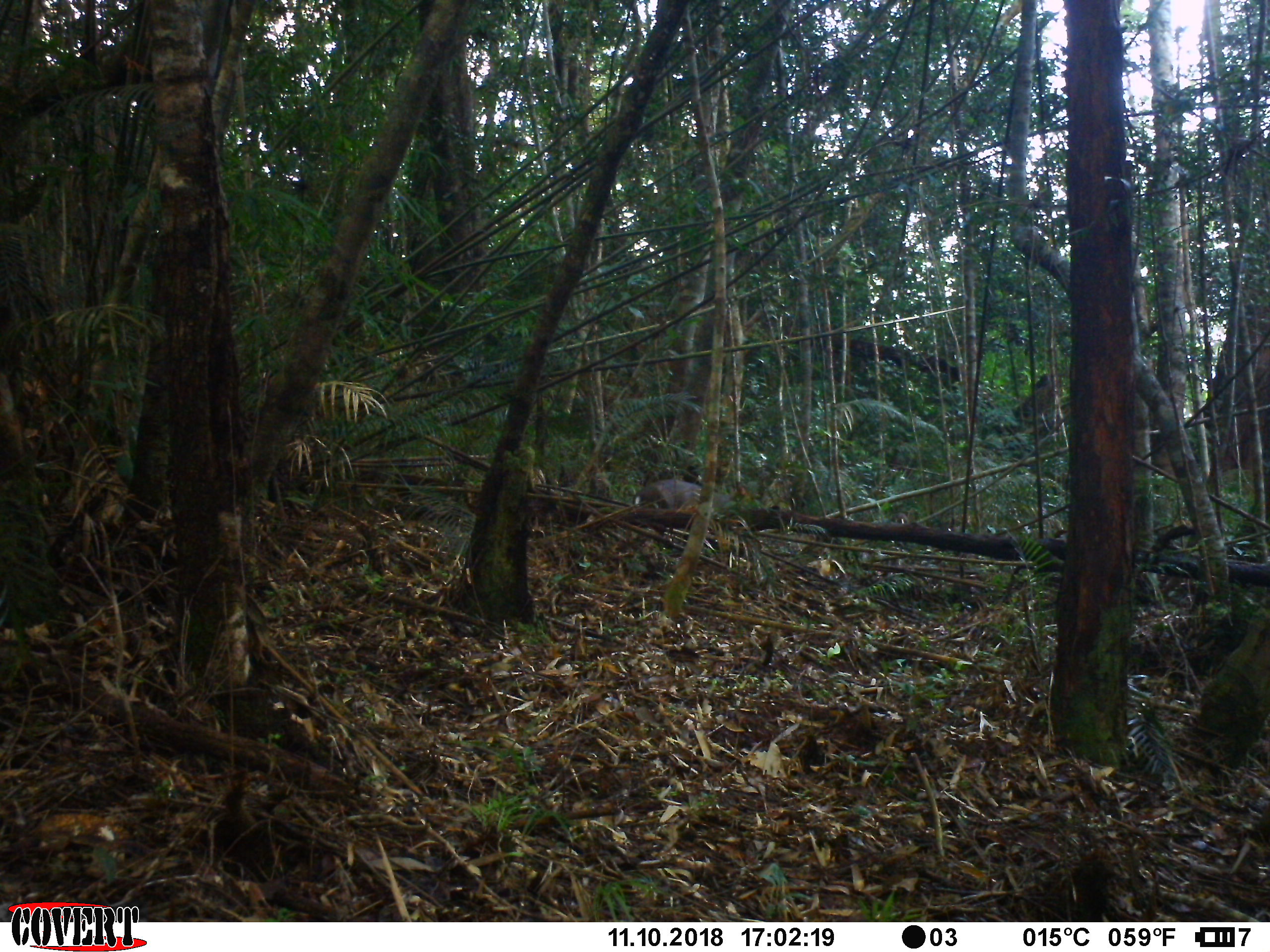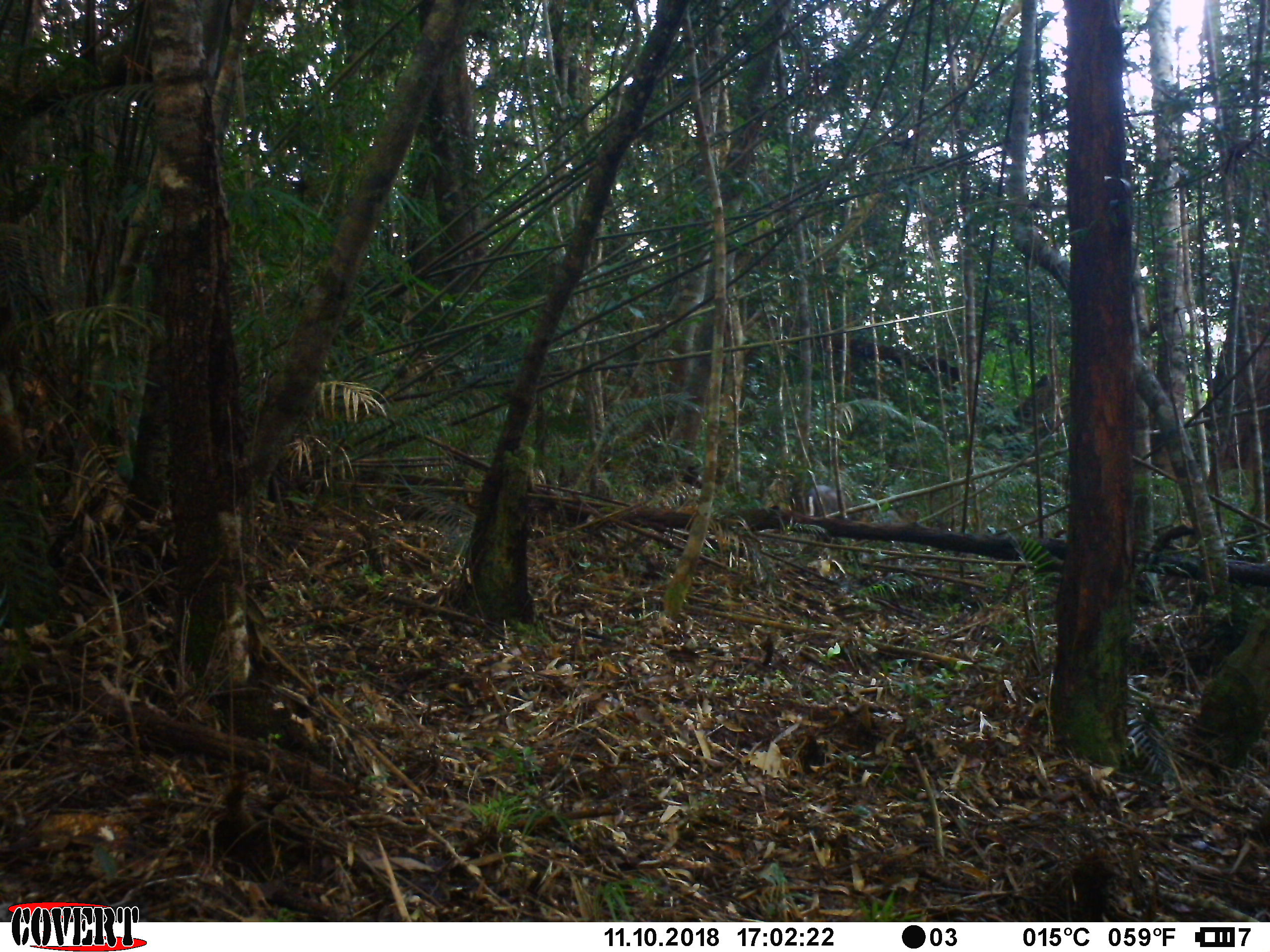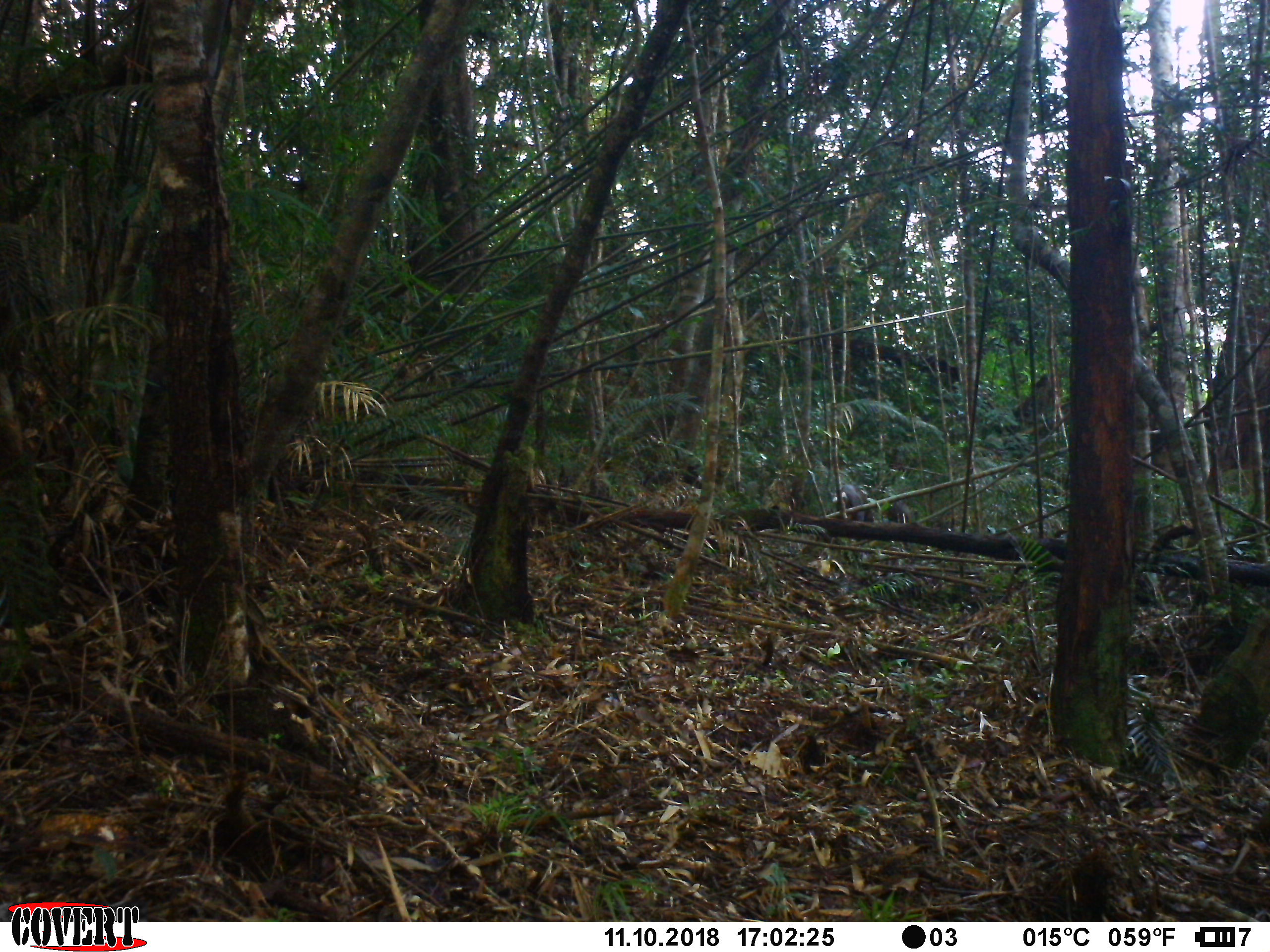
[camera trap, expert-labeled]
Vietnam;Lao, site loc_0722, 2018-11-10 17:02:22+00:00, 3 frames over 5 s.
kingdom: Animalia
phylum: Chordata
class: Mammalia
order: Artiodactyla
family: Cervidae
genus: Muntiacus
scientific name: Muntiacus rooseveltorum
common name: roosevelt's muntjac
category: roosevelts muntjac group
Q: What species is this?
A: Roosevelts muntjac group (roosevelt's muntjac) (Muntiacus rooseveltorum).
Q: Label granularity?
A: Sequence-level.